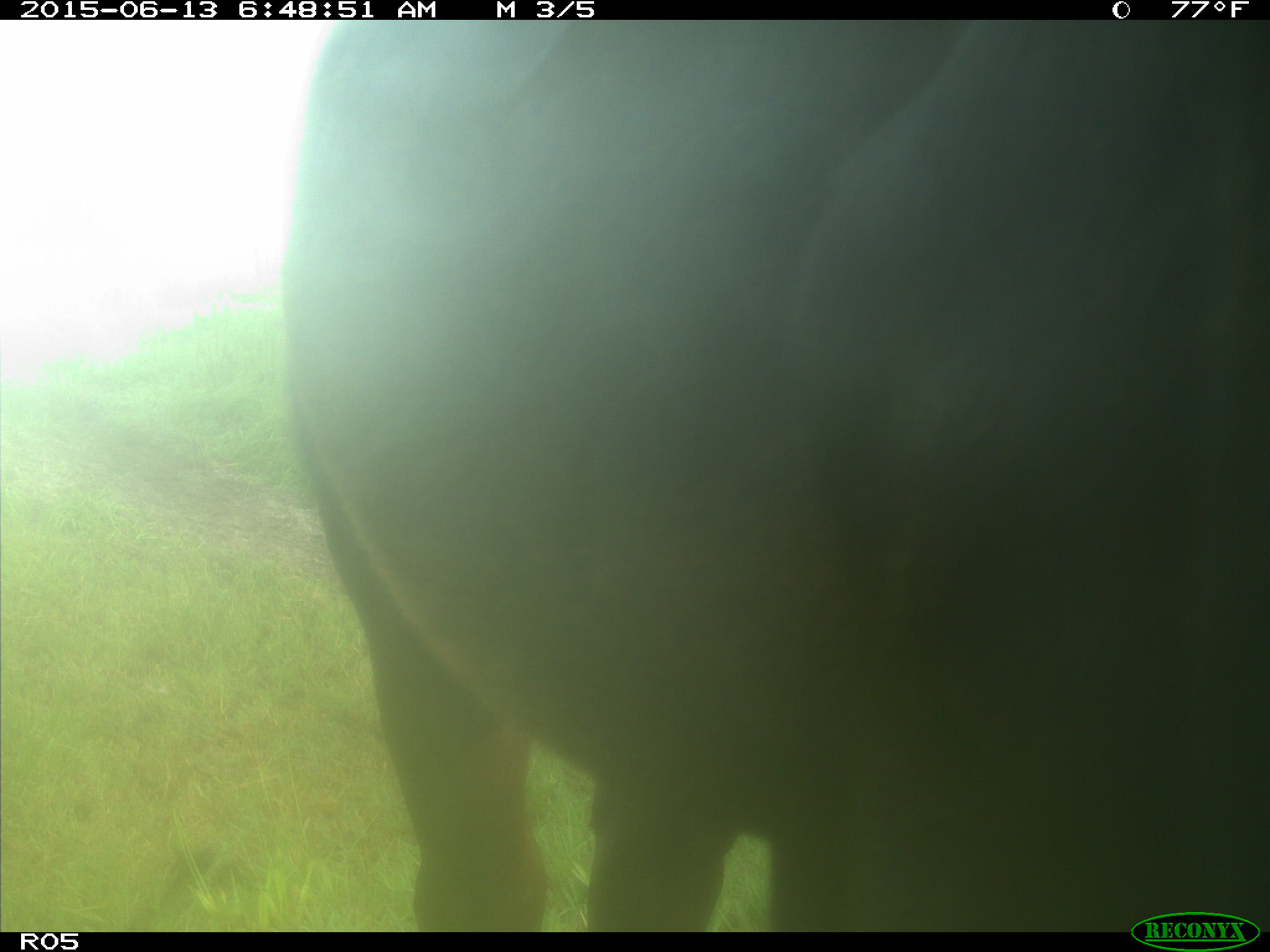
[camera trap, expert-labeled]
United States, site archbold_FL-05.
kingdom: Animalia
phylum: Chordata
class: Mammalia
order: Artiodactyla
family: Bovidae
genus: Bos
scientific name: Bos taurus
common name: domestic cow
Bos taurus (domestic cow).